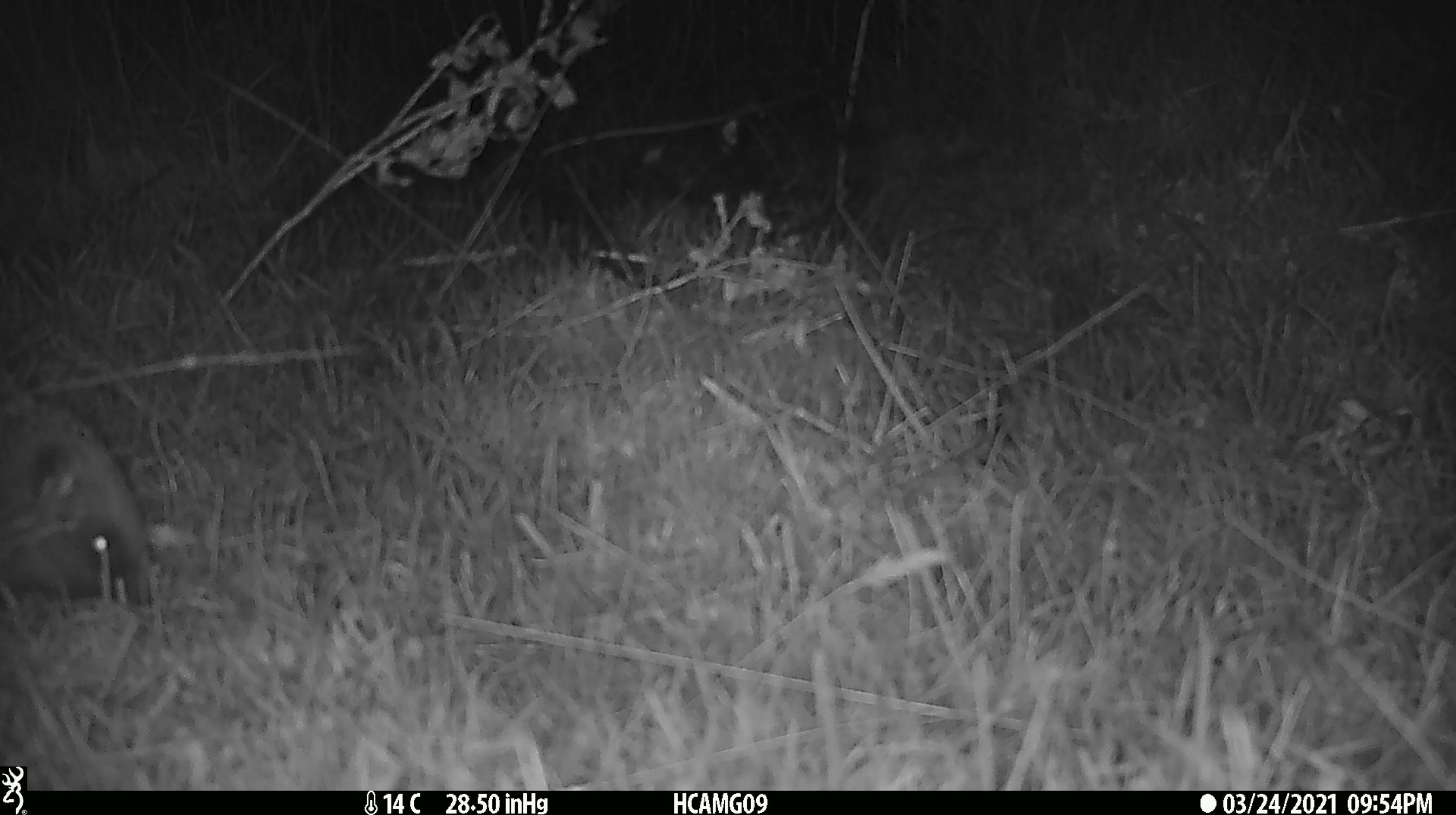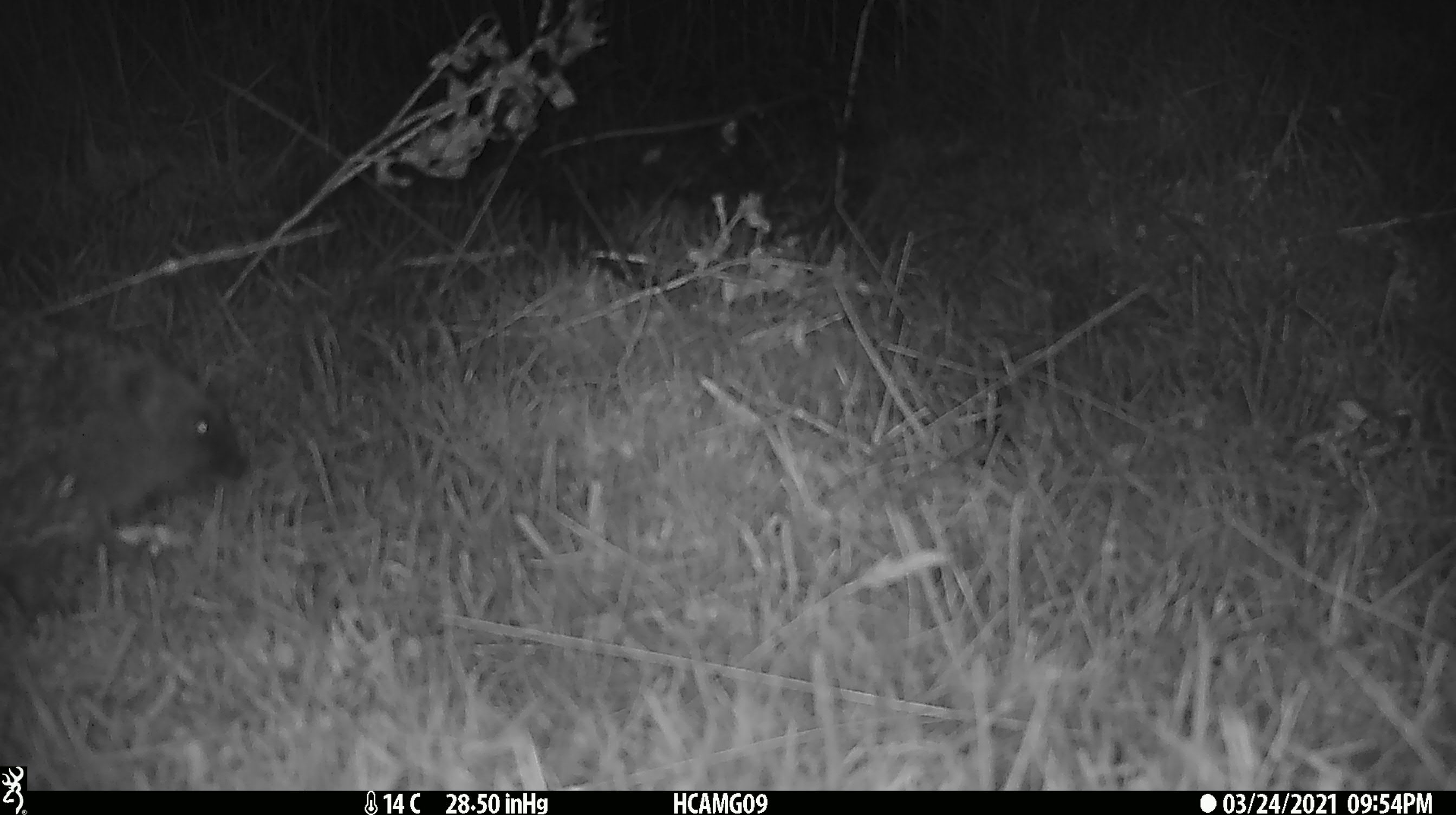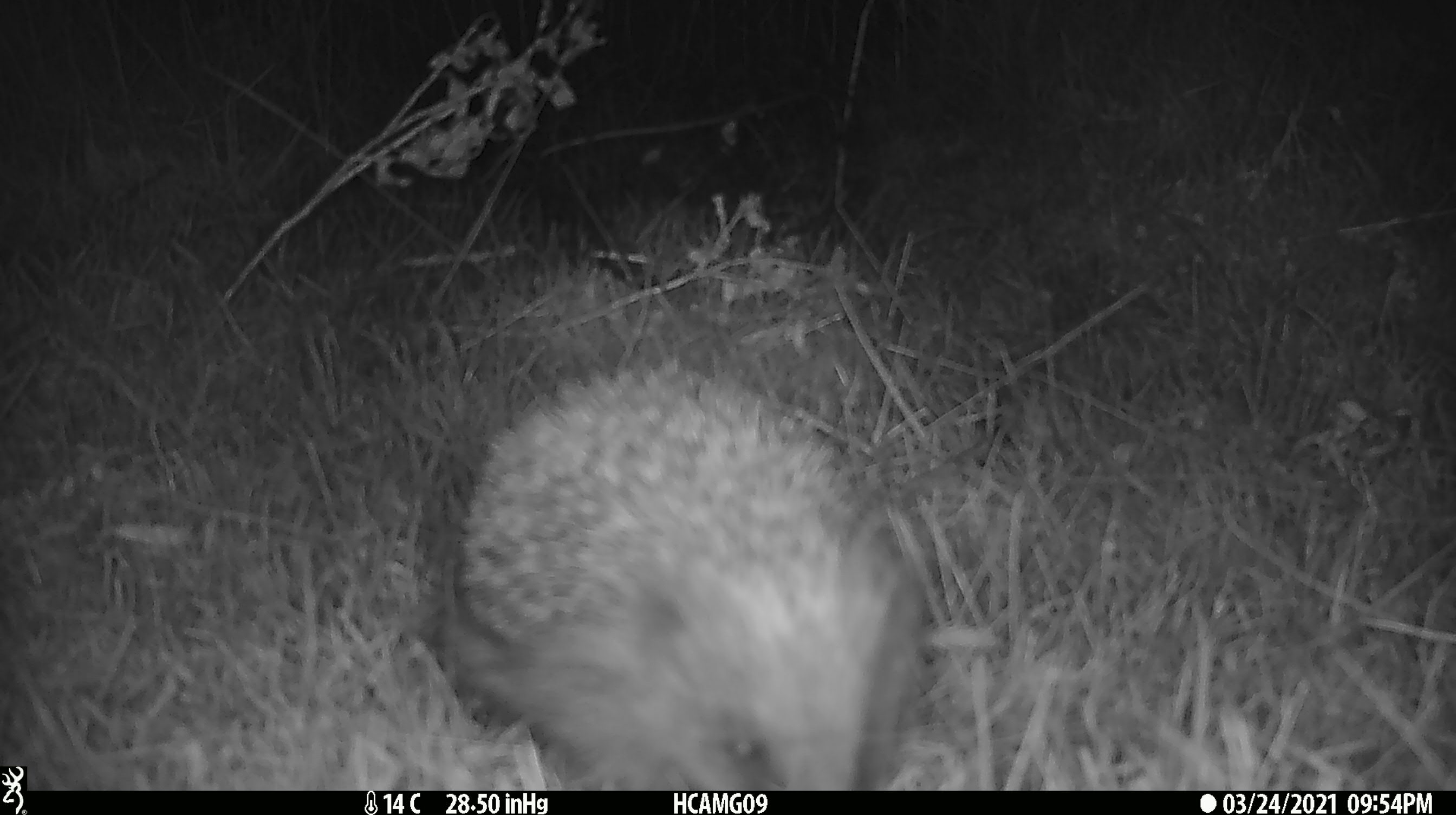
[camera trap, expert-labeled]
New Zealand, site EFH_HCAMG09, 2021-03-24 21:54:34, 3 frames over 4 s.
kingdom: Animalia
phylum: Chordata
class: Mammalia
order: Eulipotyphla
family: Erinaceidae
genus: Erinaceus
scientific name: Erinaceus europaeus europaeus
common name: european hedgehog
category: hedgehog